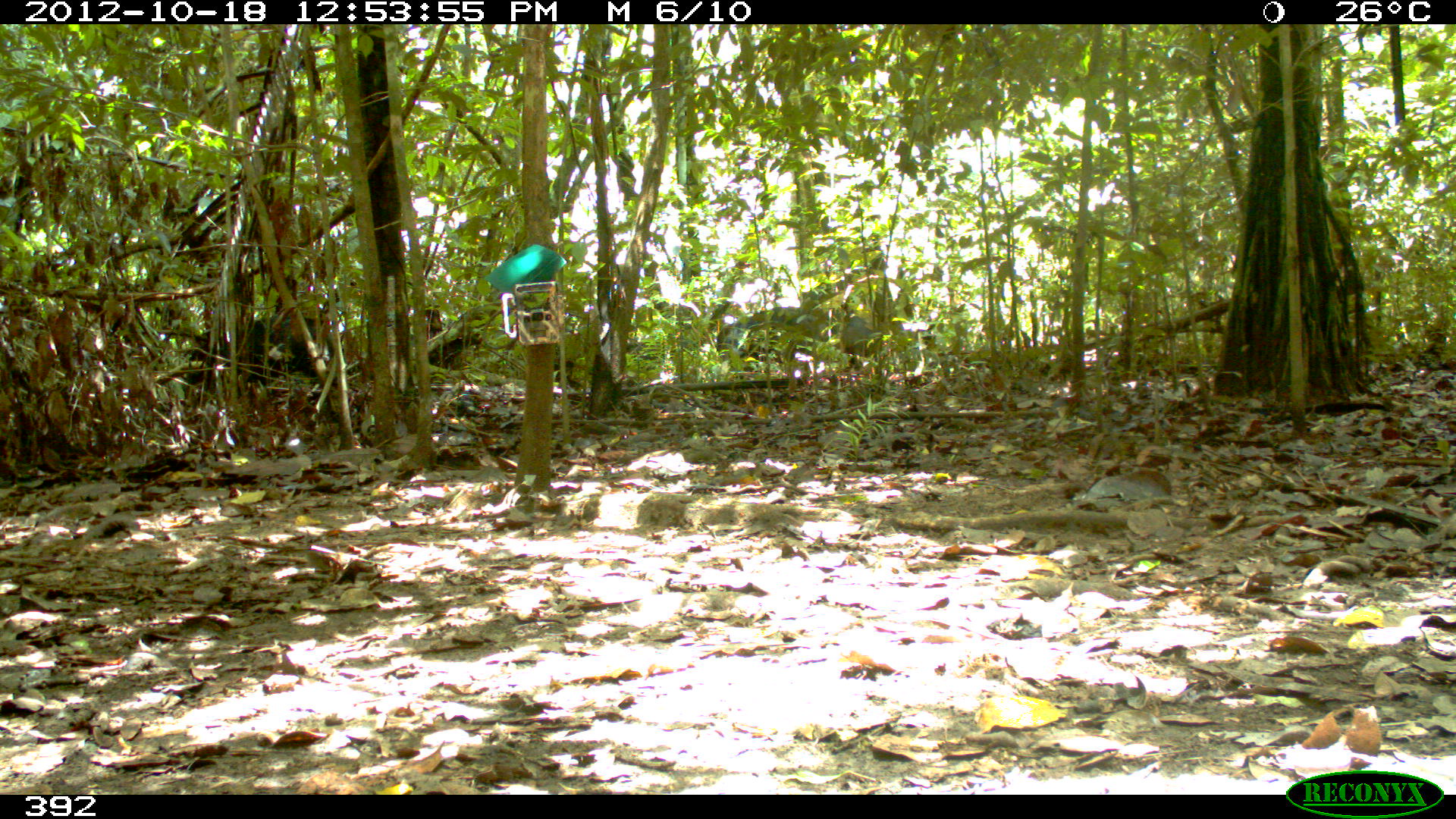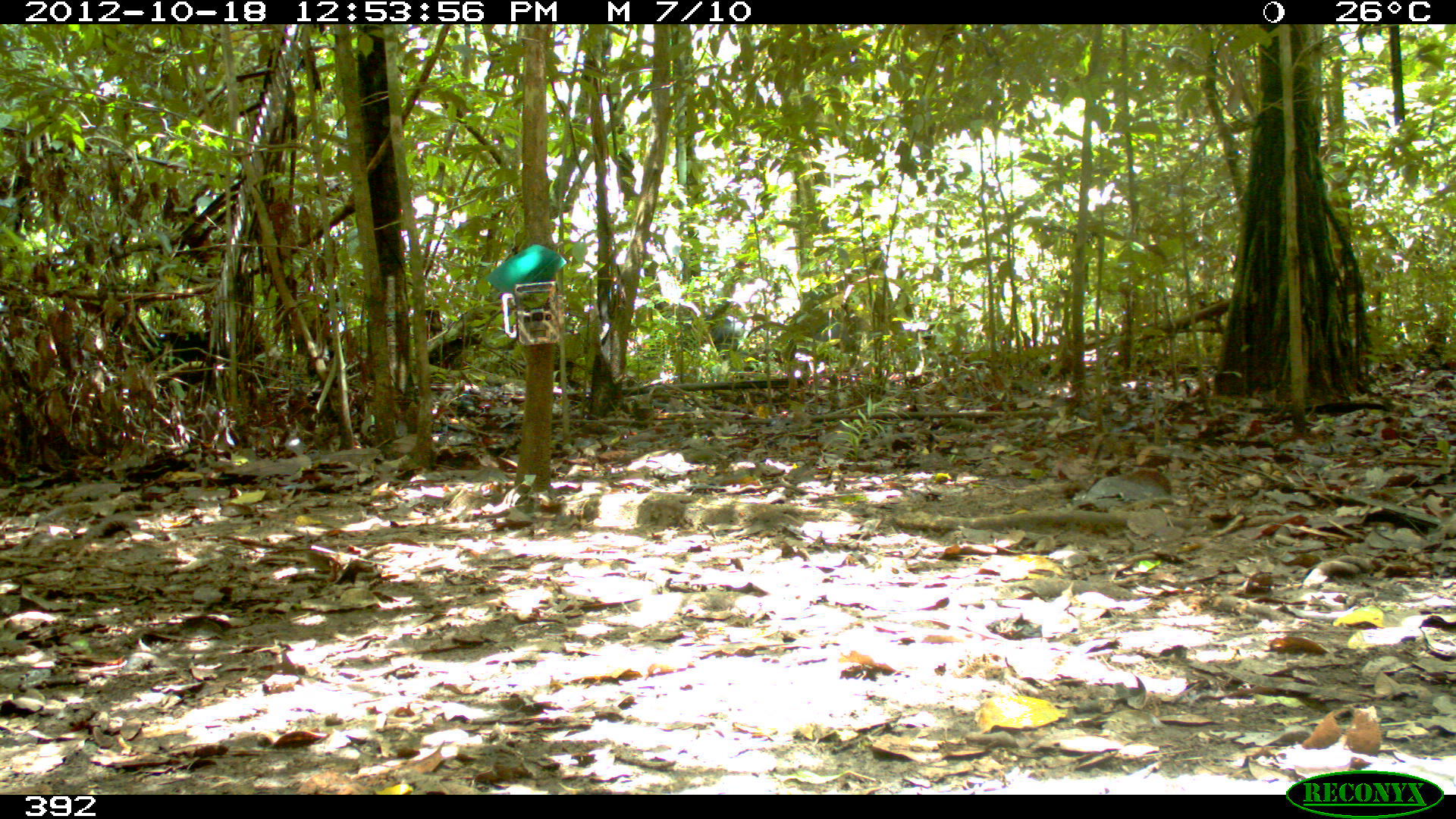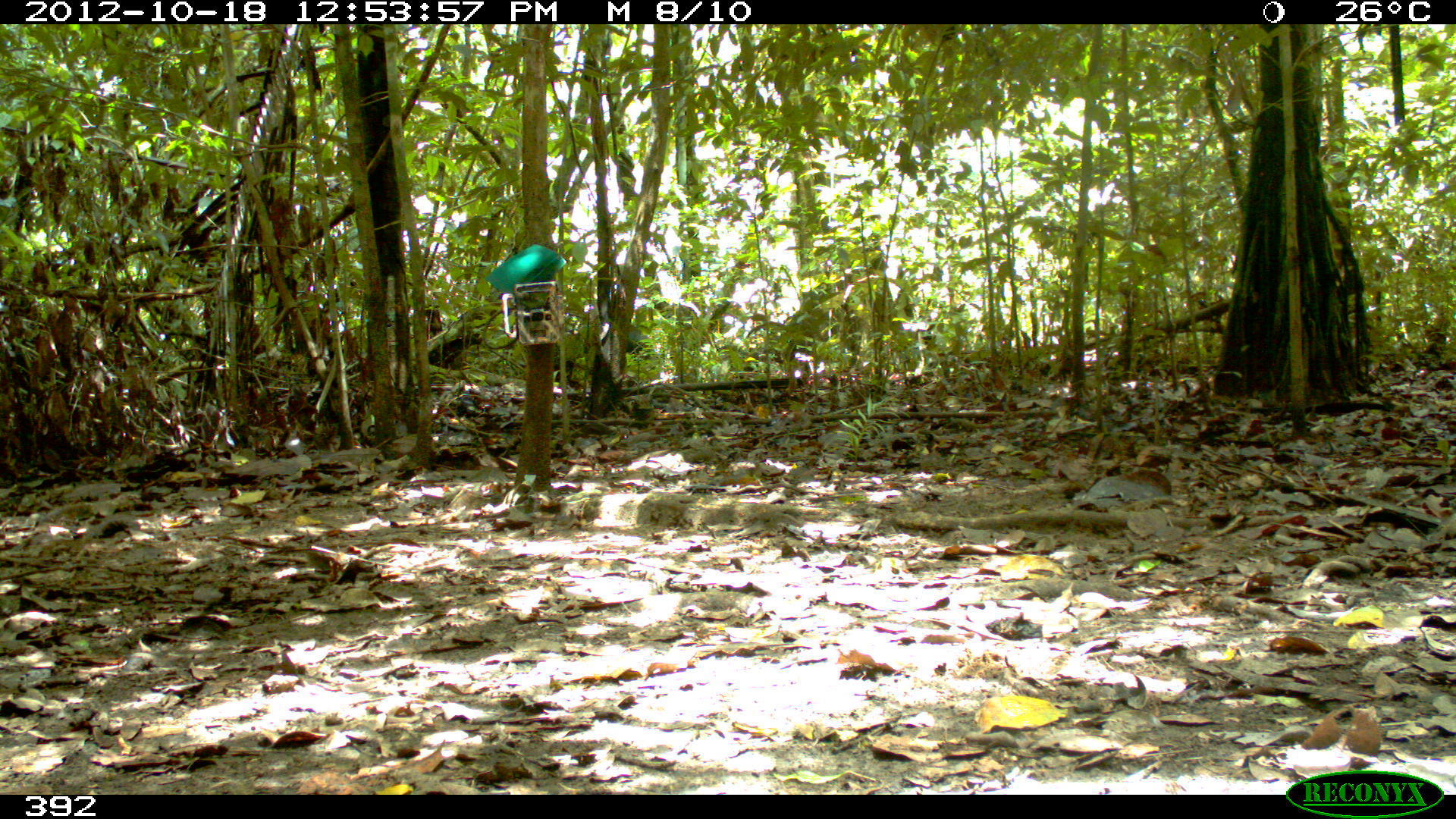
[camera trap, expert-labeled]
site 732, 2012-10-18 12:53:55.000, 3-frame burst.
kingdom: Animalia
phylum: Chordata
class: Mammalia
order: Artiodactyla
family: Tayassuidae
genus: Tayassu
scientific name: Tayassu pecari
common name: white-lipped peccary